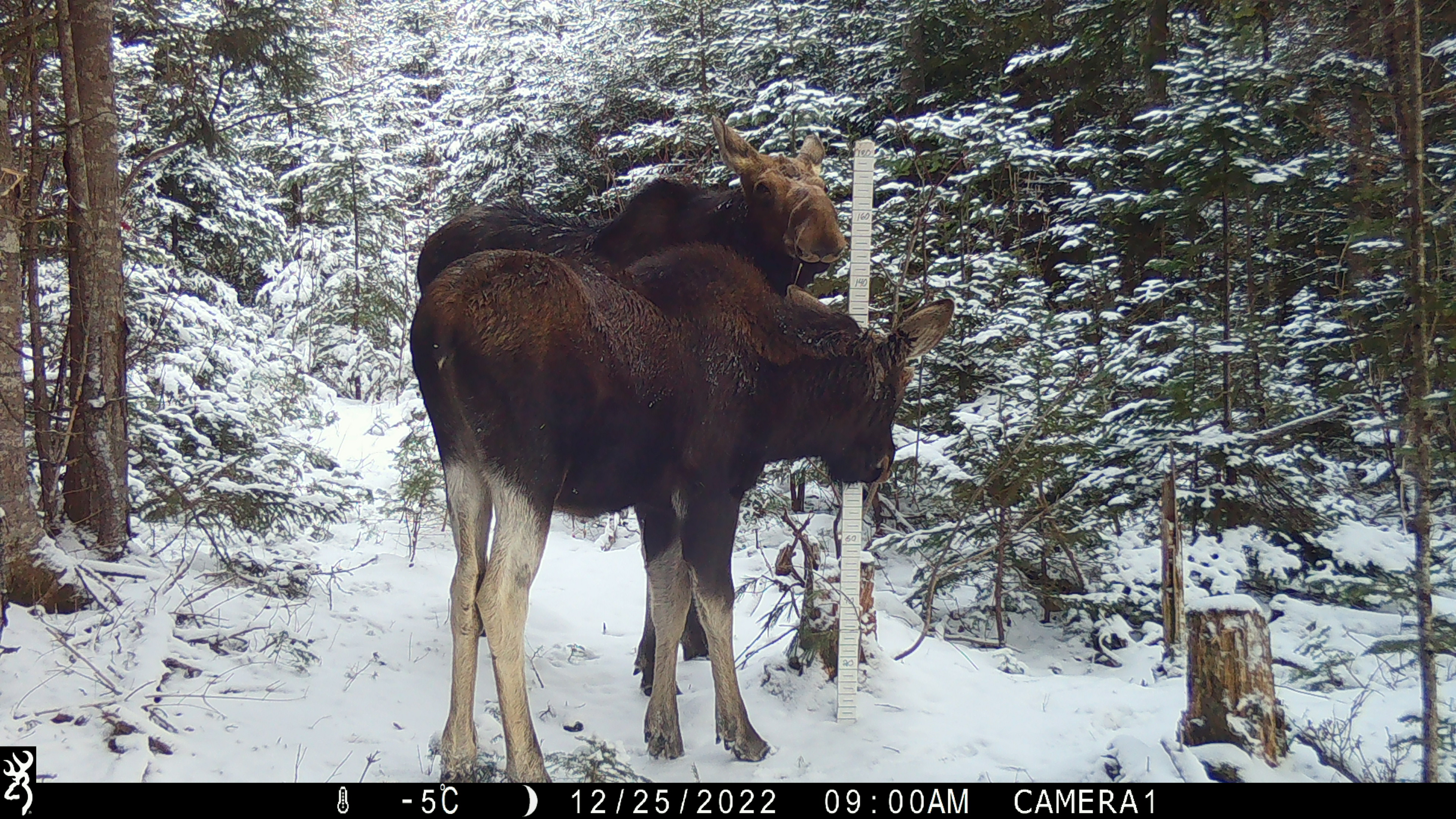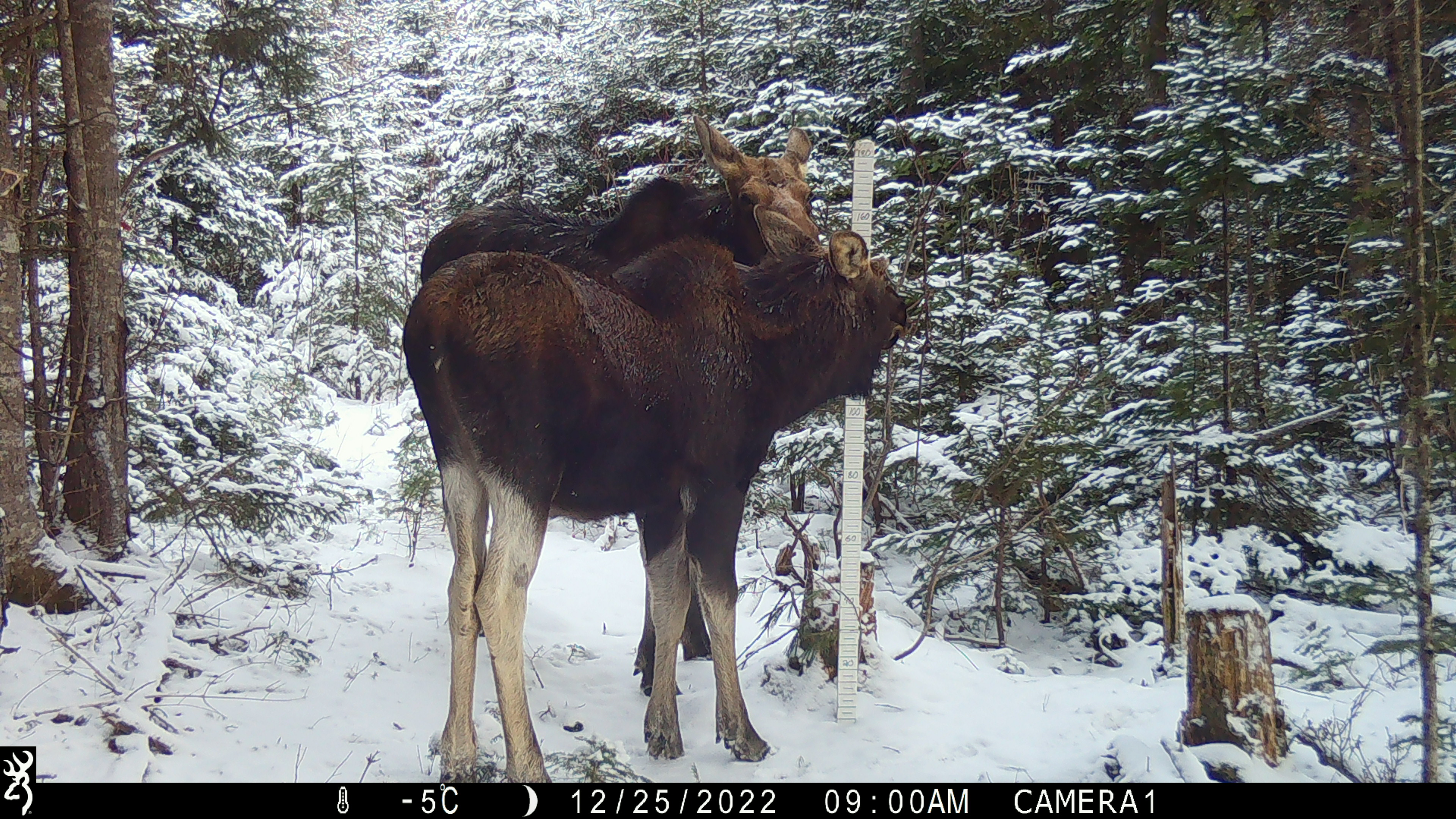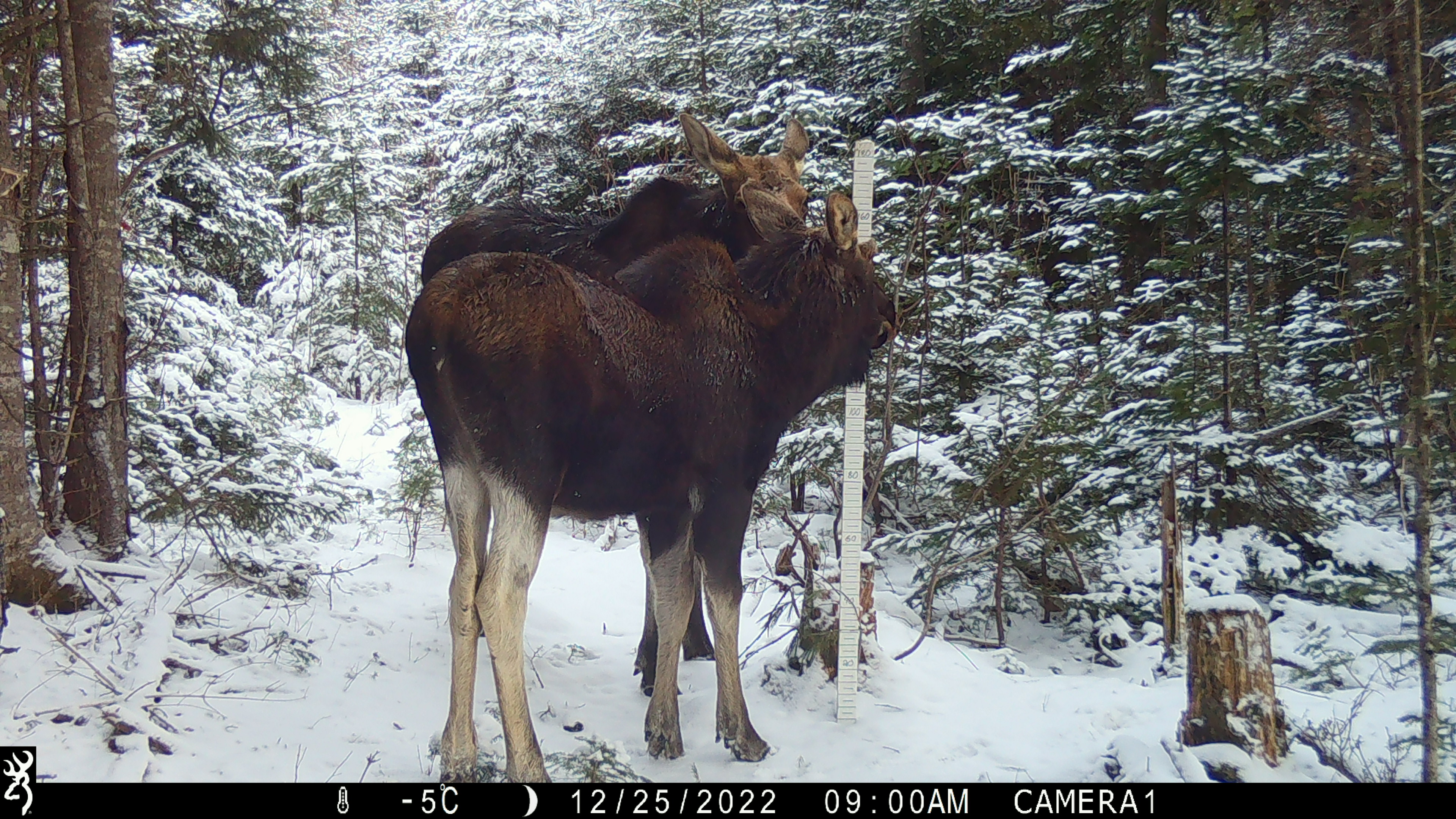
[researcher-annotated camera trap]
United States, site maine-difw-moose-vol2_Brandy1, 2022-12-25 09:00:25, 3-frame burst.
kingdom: Animalia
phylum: Chordata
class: Mammalia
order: Artiodactyla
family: Cervidae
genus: Alces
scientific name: Alces alces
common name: moose